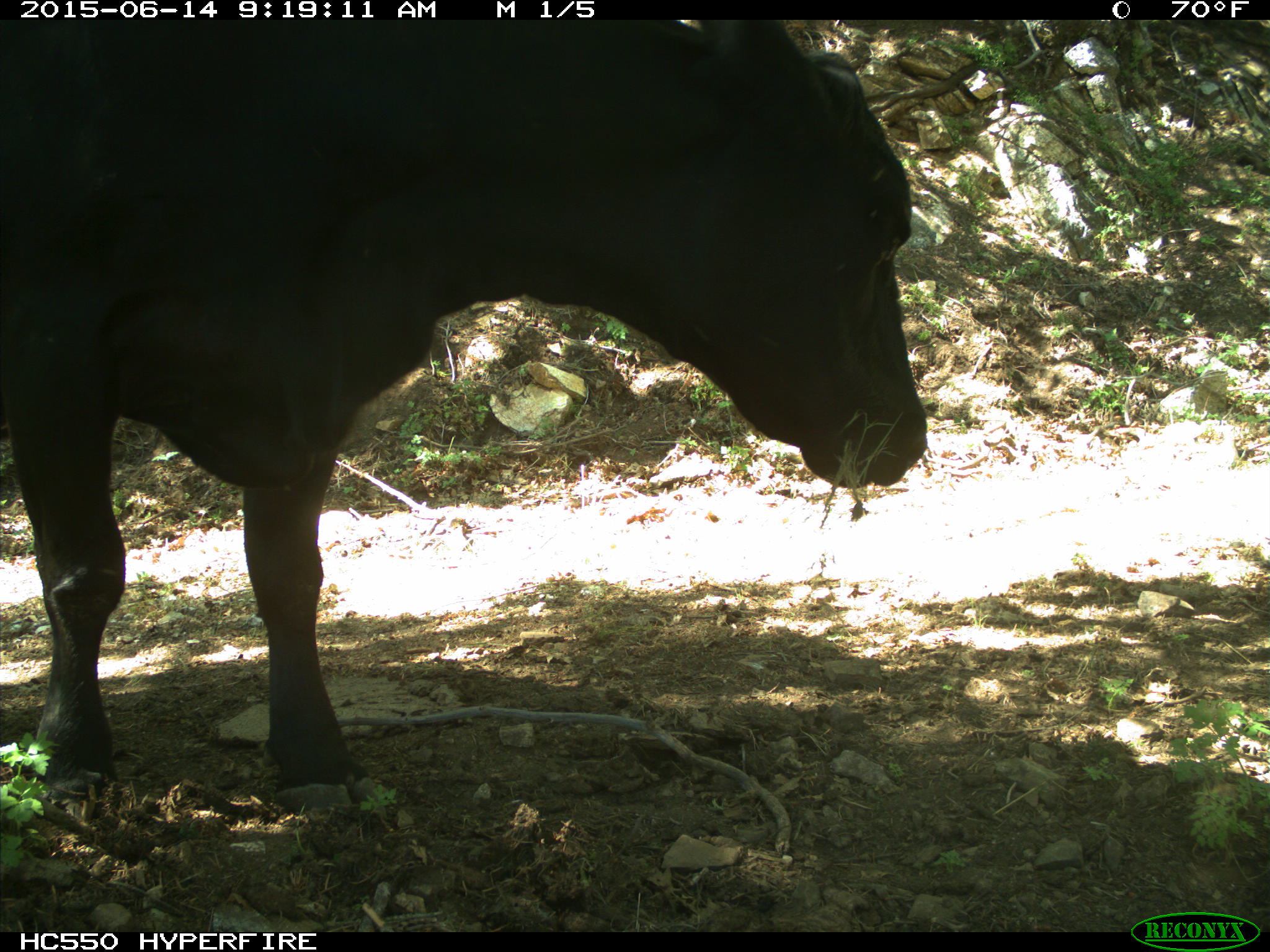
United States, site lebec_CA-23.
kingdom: Animalia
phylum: Chordata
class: Mammalia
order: Artiodactyla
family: Bovidae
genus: Bos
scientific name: Bos taurus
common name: domestic cow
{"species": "Bos taurus (domestic cow)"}